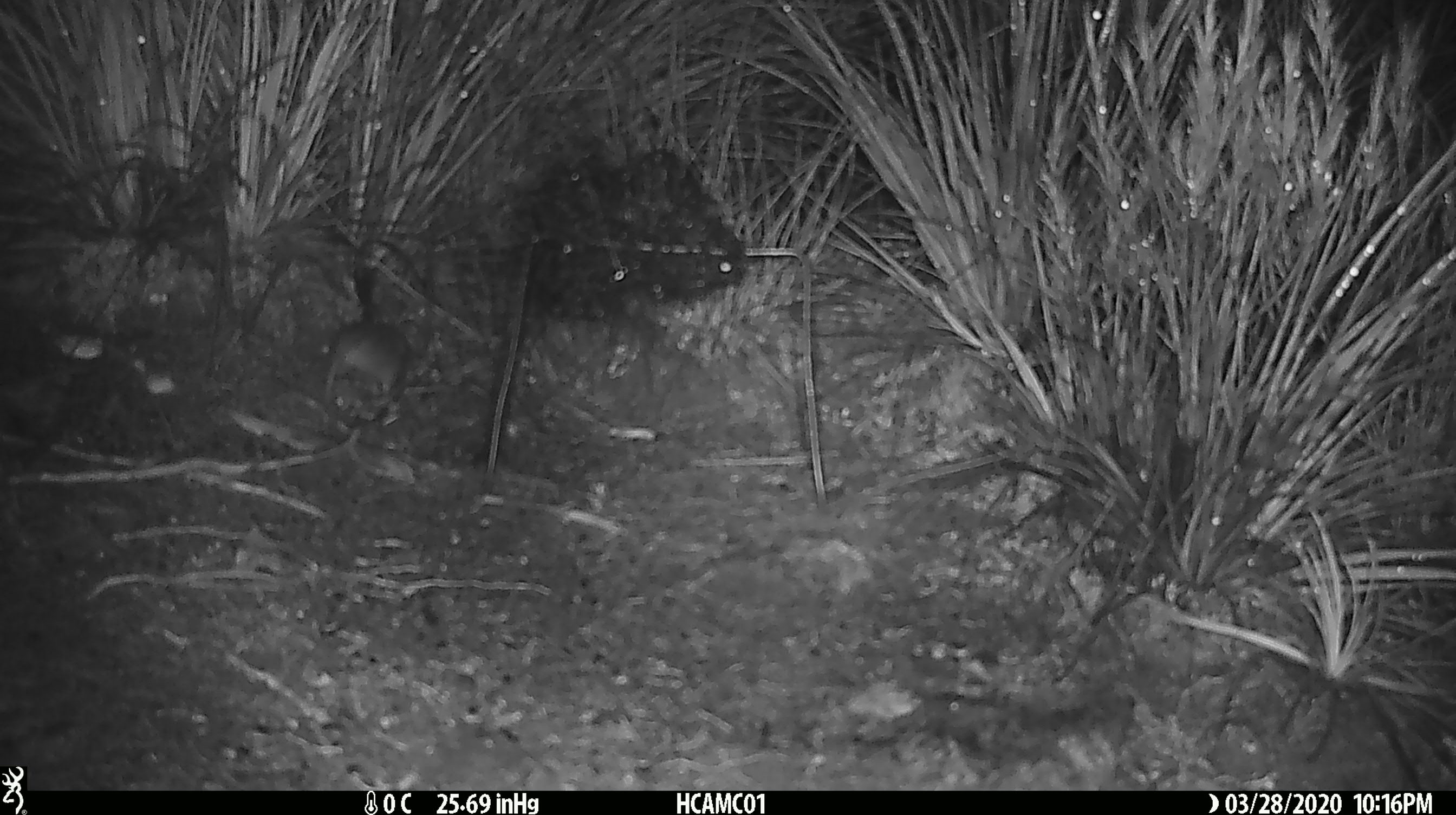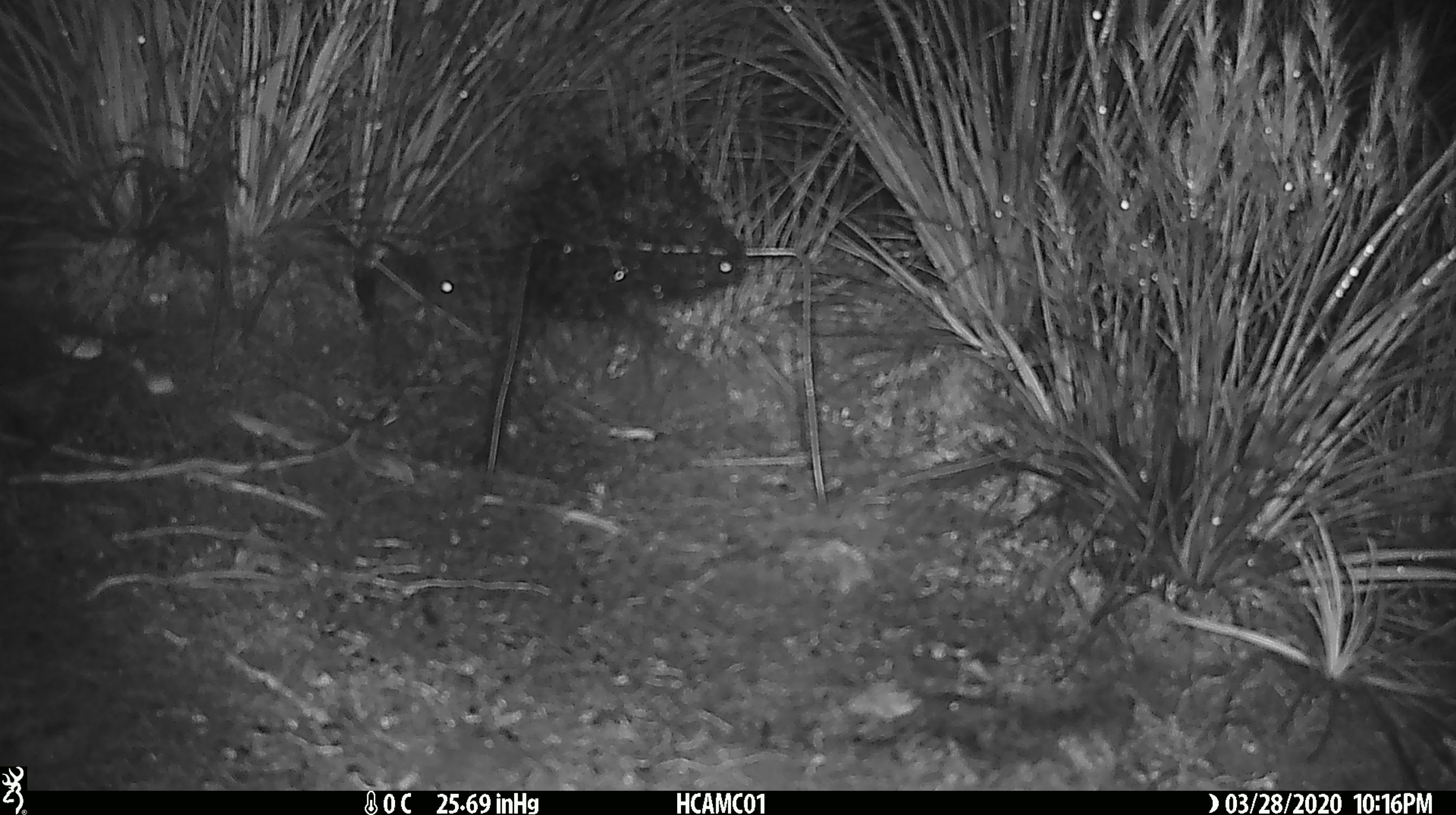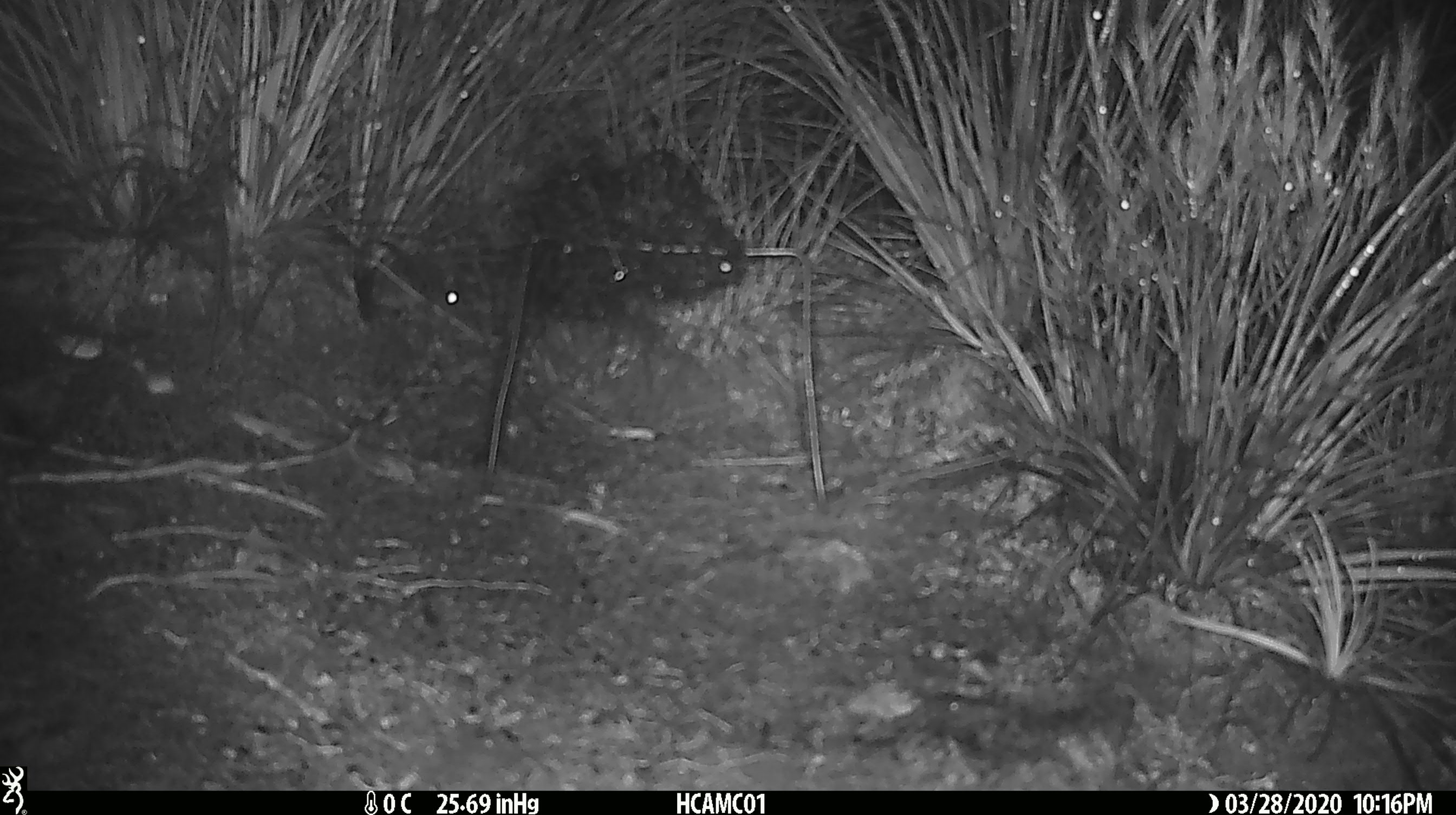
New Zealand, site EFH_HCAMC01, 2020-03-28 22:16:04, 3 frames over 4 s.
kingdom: Animalia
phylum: Chordata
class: Mammalia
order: Rodentia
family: Muridae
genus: Mus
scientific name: Mus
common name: mouse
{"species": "mouse (Mus)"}